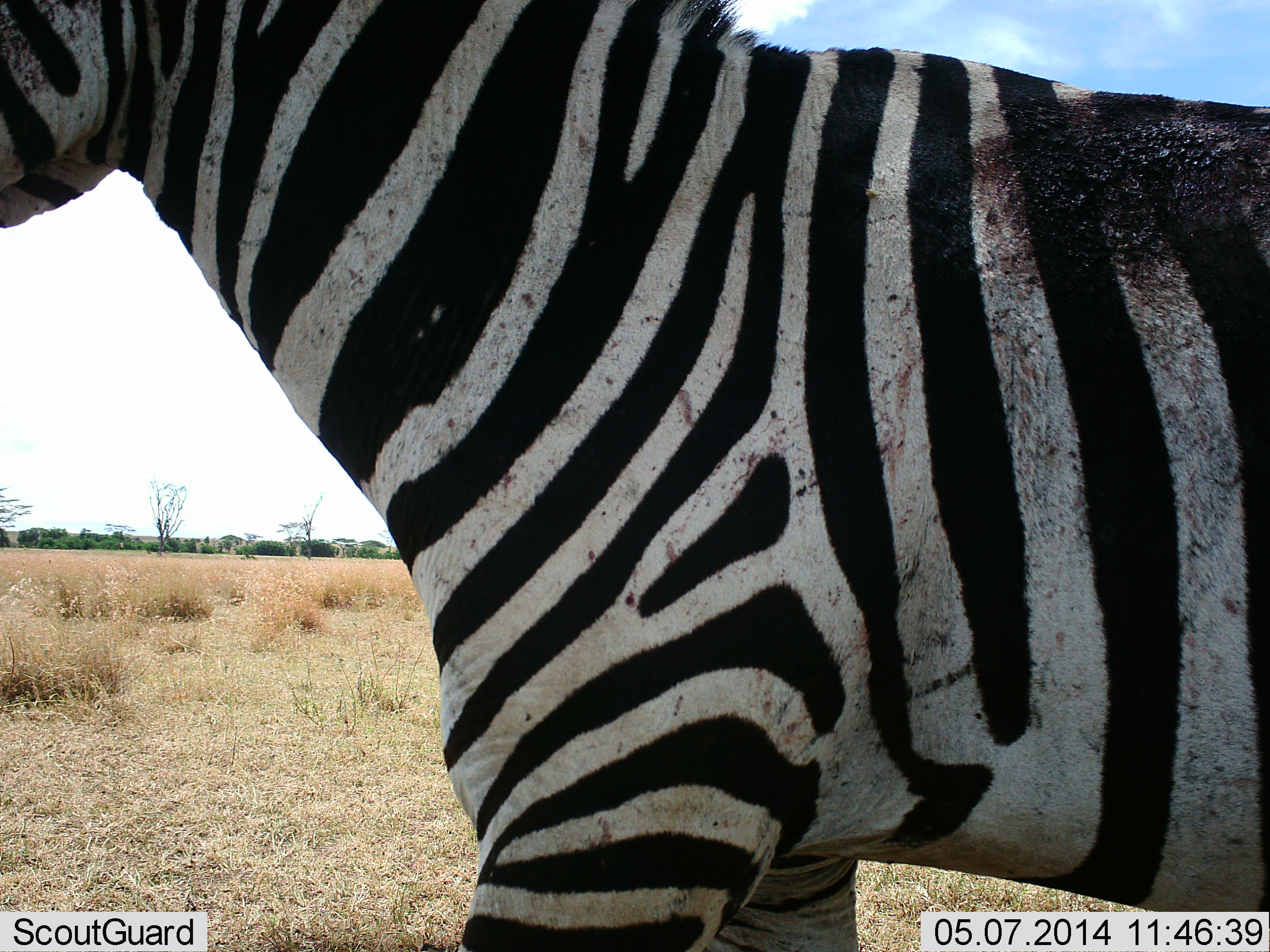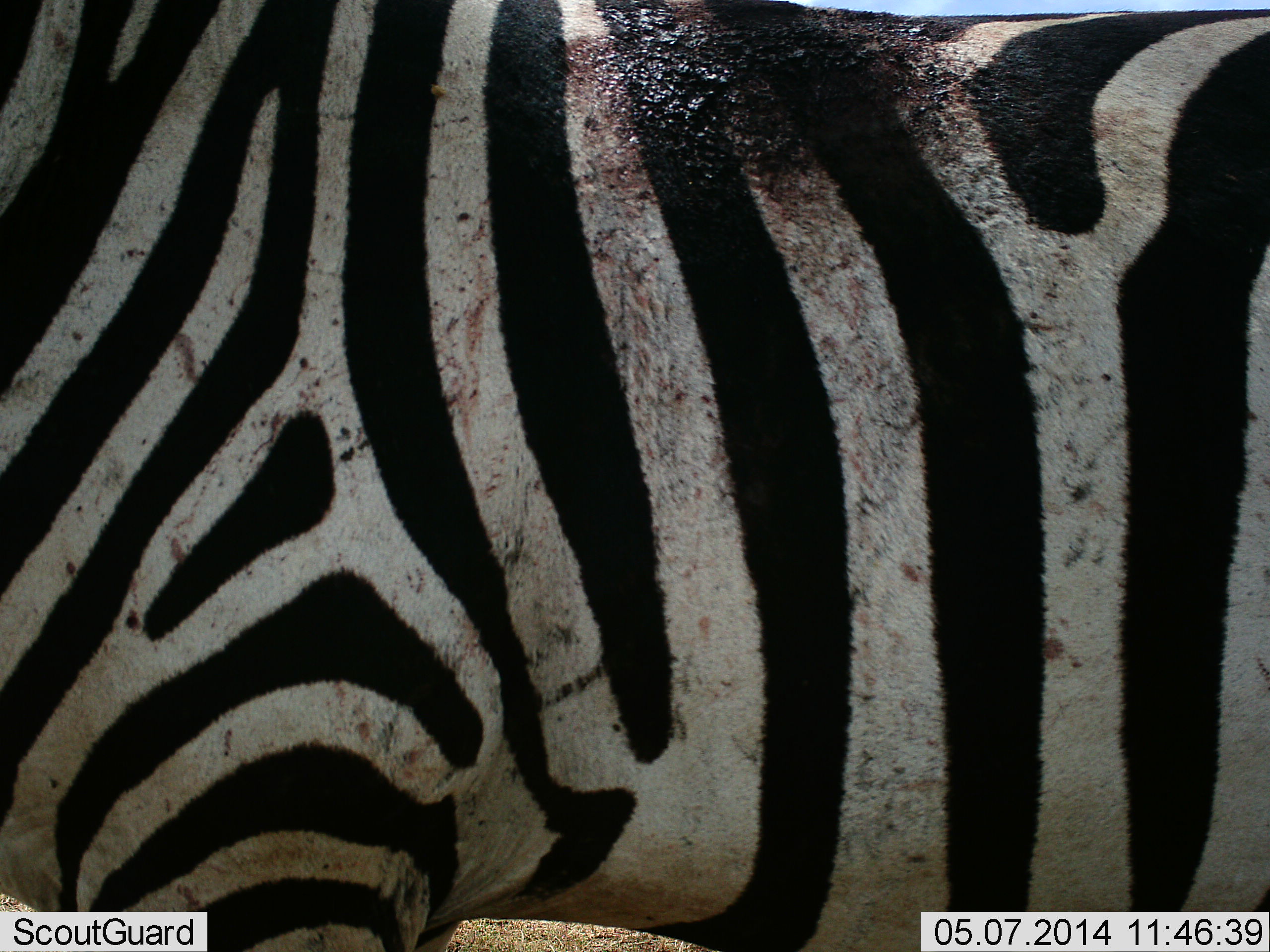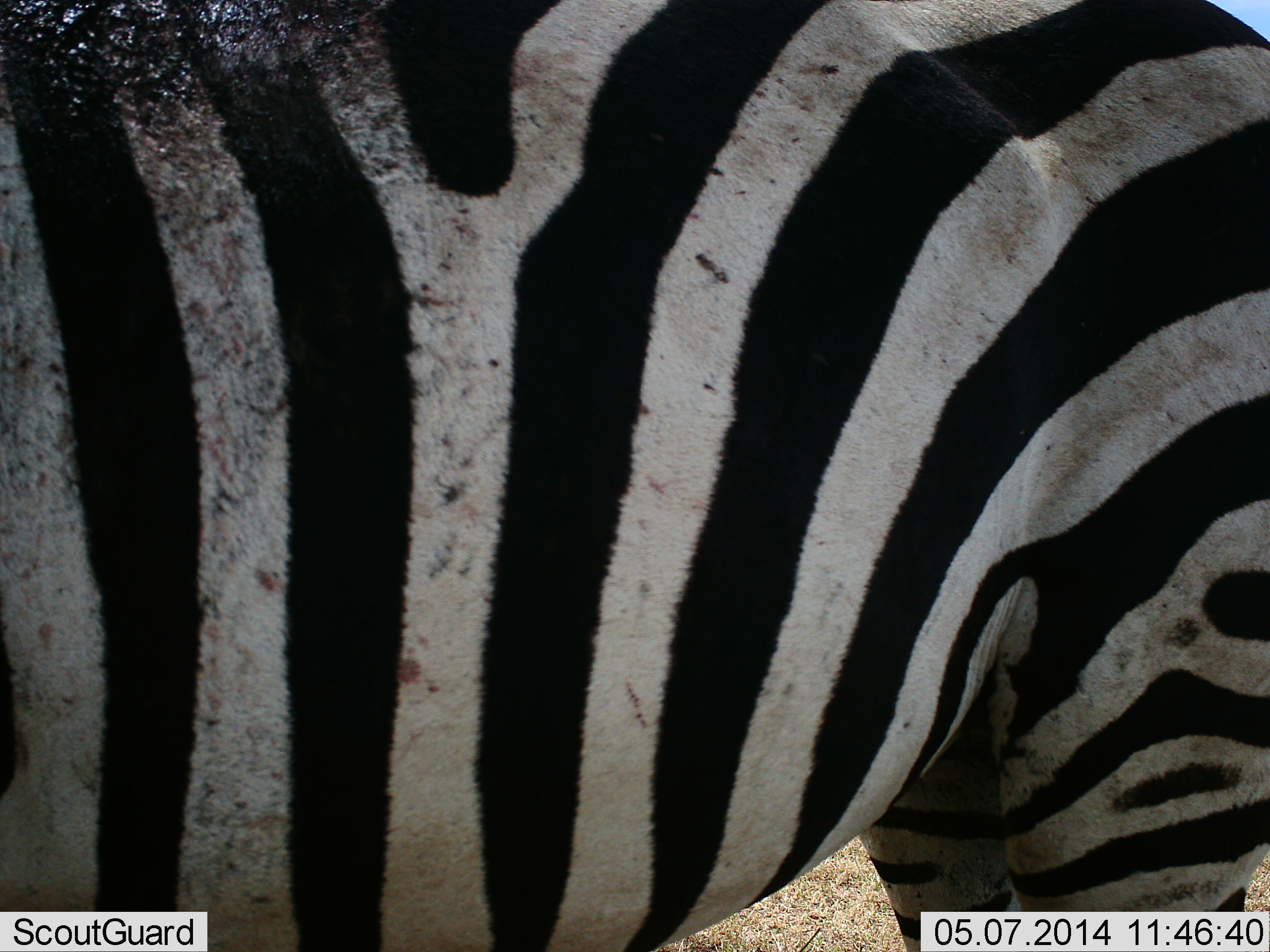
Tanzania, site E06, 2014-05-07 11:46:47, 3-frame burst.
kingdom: Animalia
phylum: Chordata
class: Mammalia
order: Perissodactyla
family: Equidae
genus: Equus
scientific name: Equus quagga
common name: plains zebra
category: zebra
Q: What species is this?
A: Zebra (plains zebra) (Equus quagga).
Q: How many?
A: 1.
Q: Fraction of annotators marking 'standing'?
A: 100%.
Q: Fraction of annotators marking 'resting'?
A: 0%.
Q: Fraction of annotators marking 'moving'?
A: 0%.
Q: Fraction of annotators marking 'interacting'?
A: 0%.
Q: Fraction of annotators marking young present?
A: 0%.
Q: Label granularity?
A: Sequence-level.